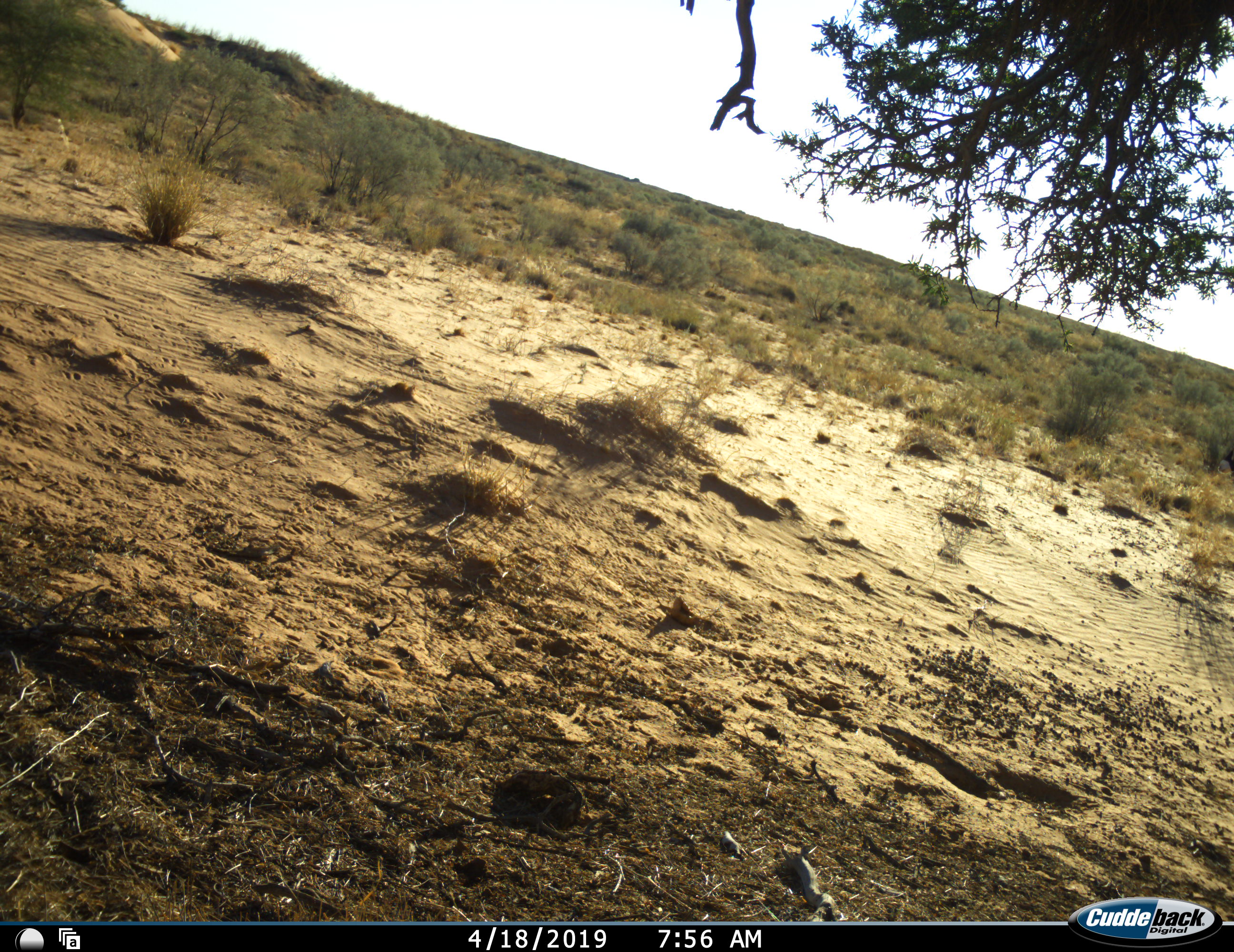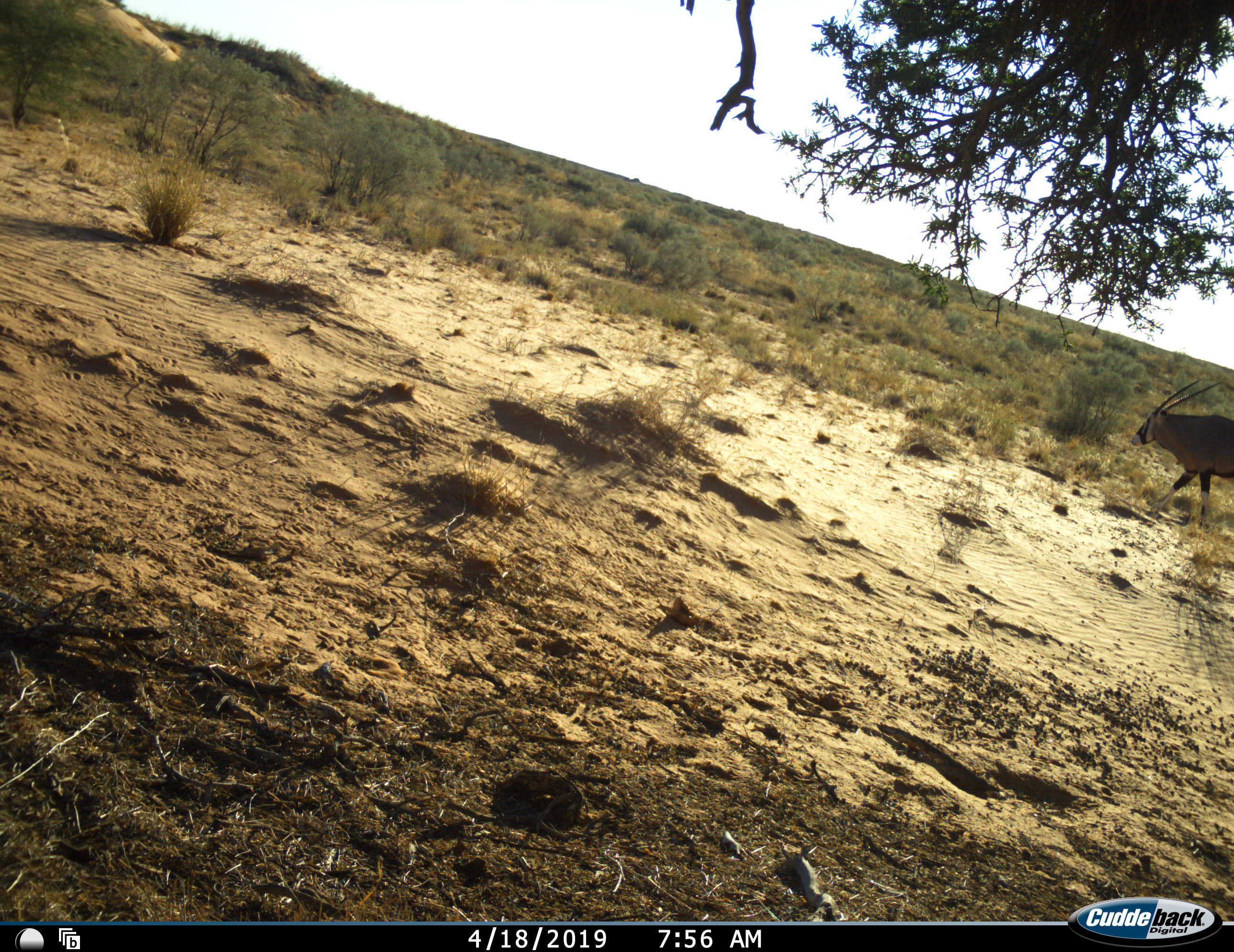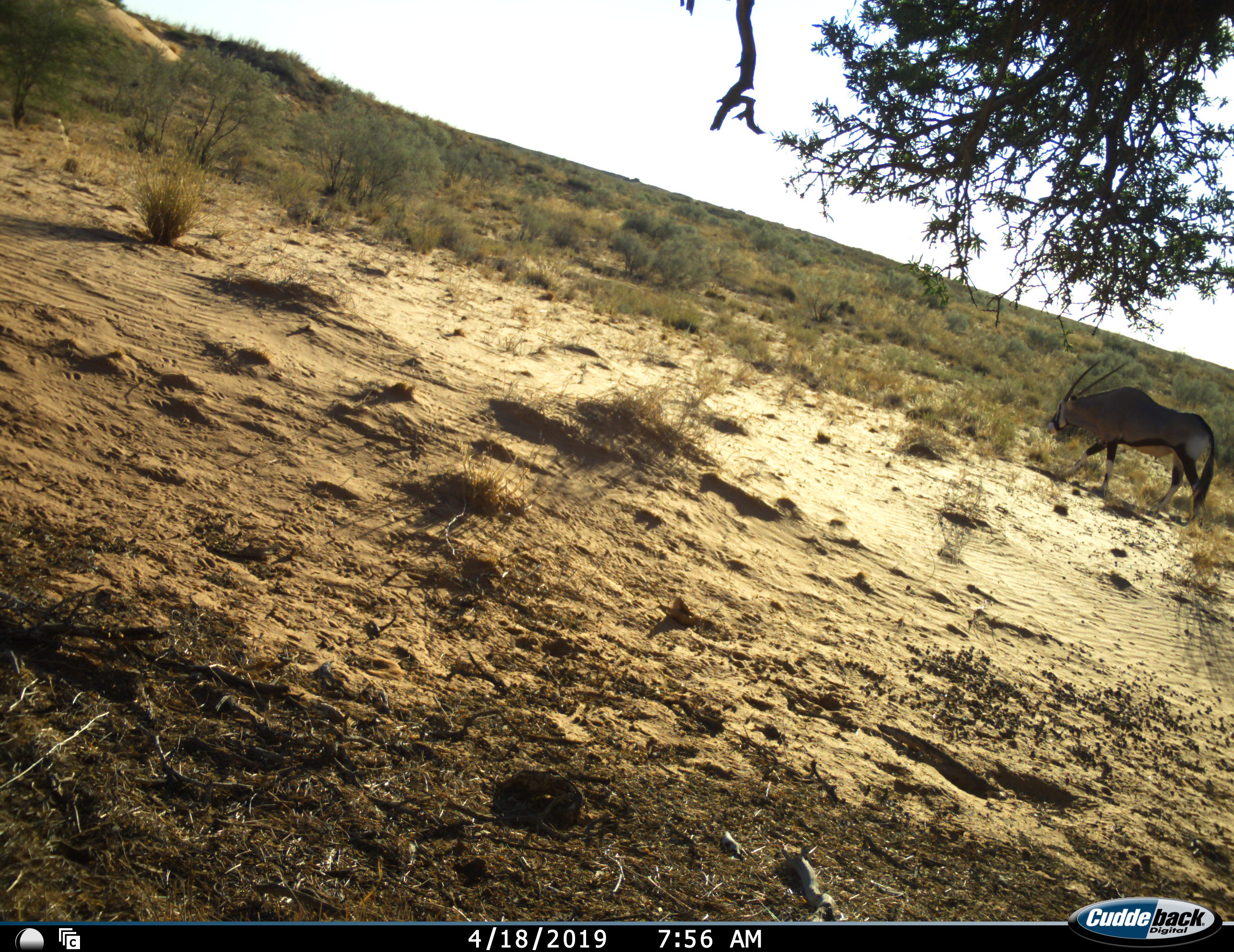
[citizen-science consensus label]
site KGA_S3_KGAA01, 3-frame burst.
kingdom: Animalia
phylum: Chordata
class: Mammalia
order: Artiodactyla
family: Bovidae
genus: Oryx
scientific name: Oryx gazella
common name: gemsbok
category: oryx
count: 1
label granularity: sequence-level